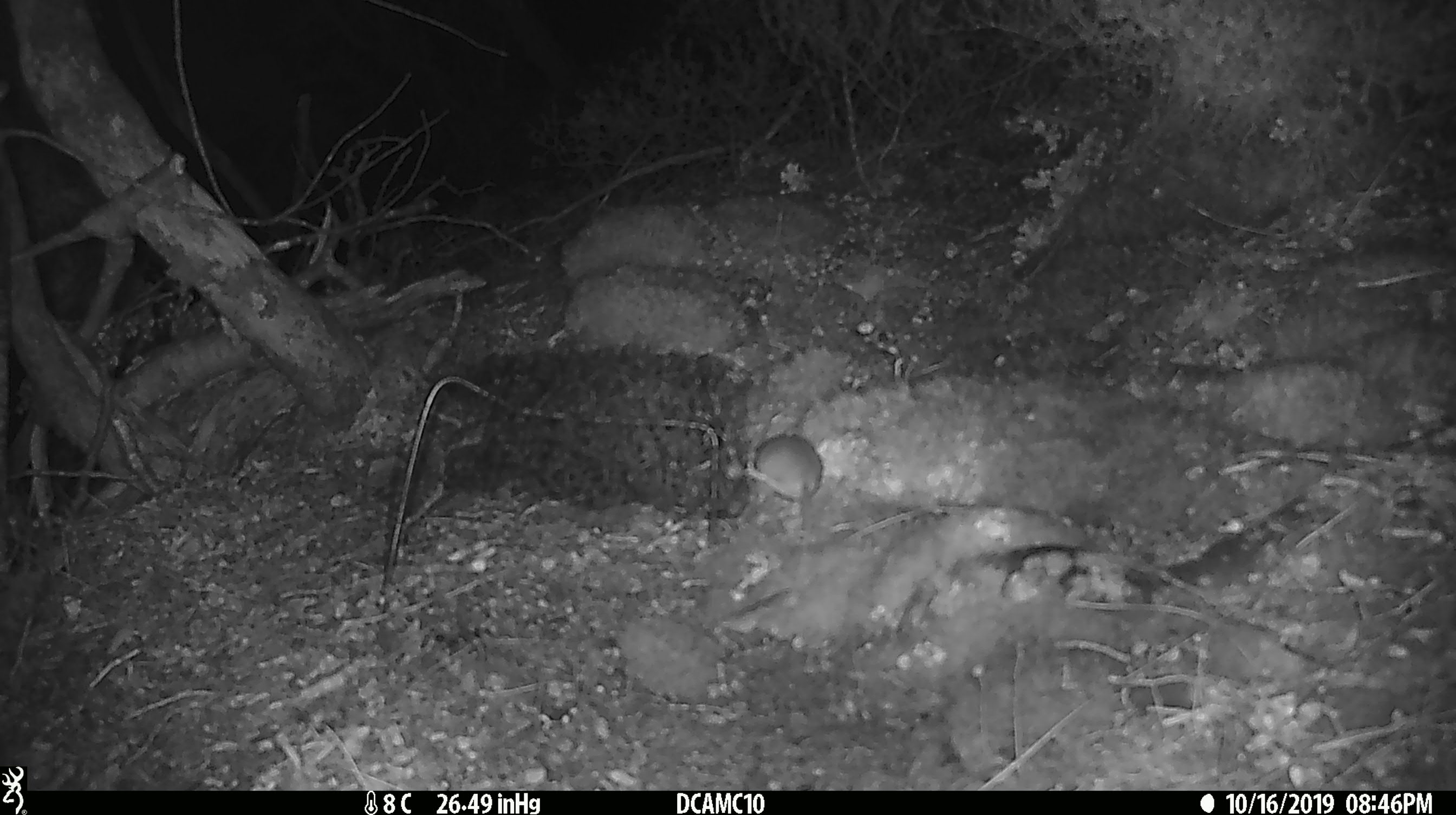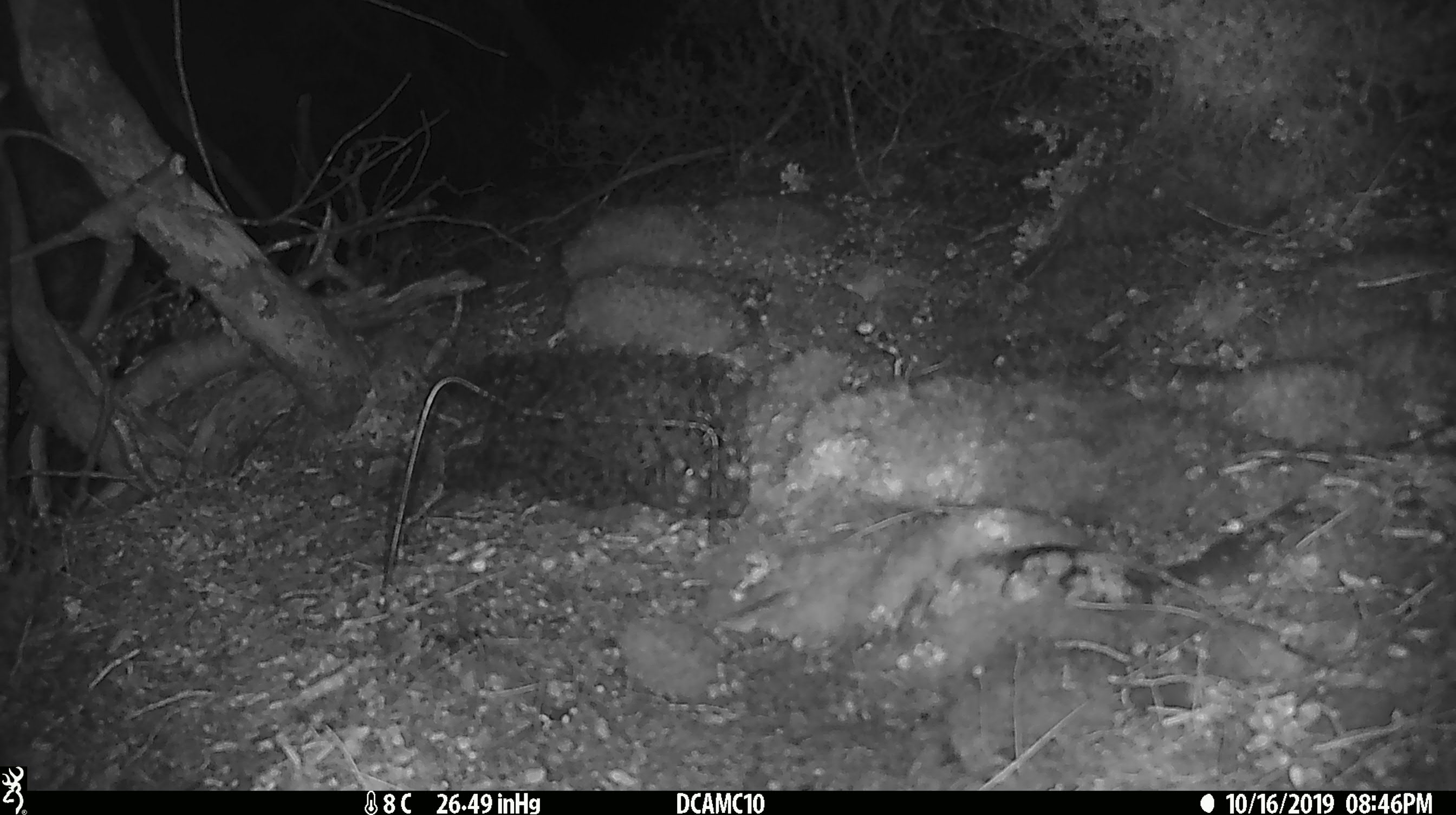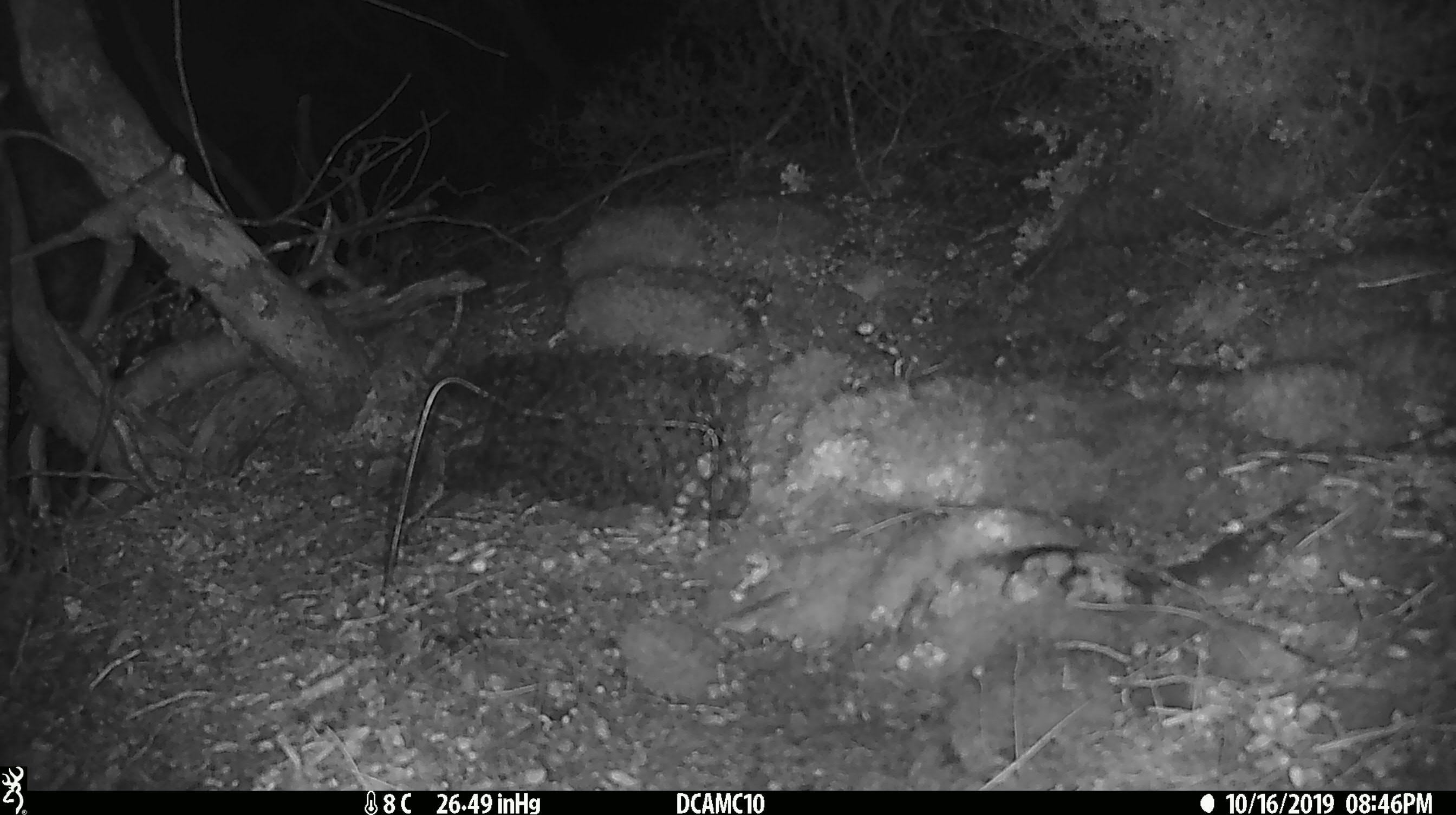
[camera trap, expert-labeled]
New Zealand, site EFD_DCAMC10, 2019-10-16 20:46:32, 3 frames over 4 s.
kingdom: Animalia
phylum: Chordata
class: Mammalia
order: Rodentia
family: Muridae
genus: Mus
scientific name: Mus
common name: mouse